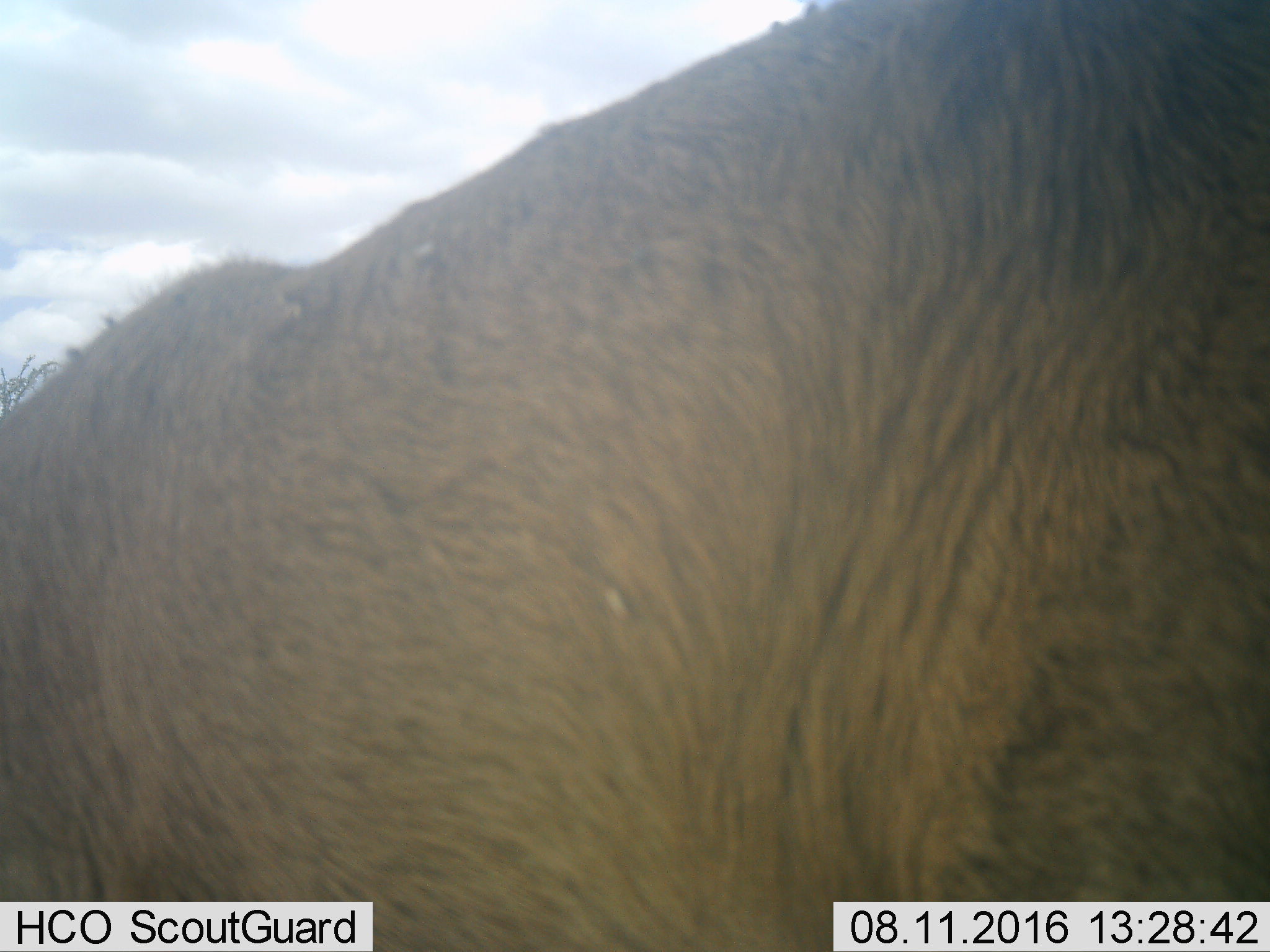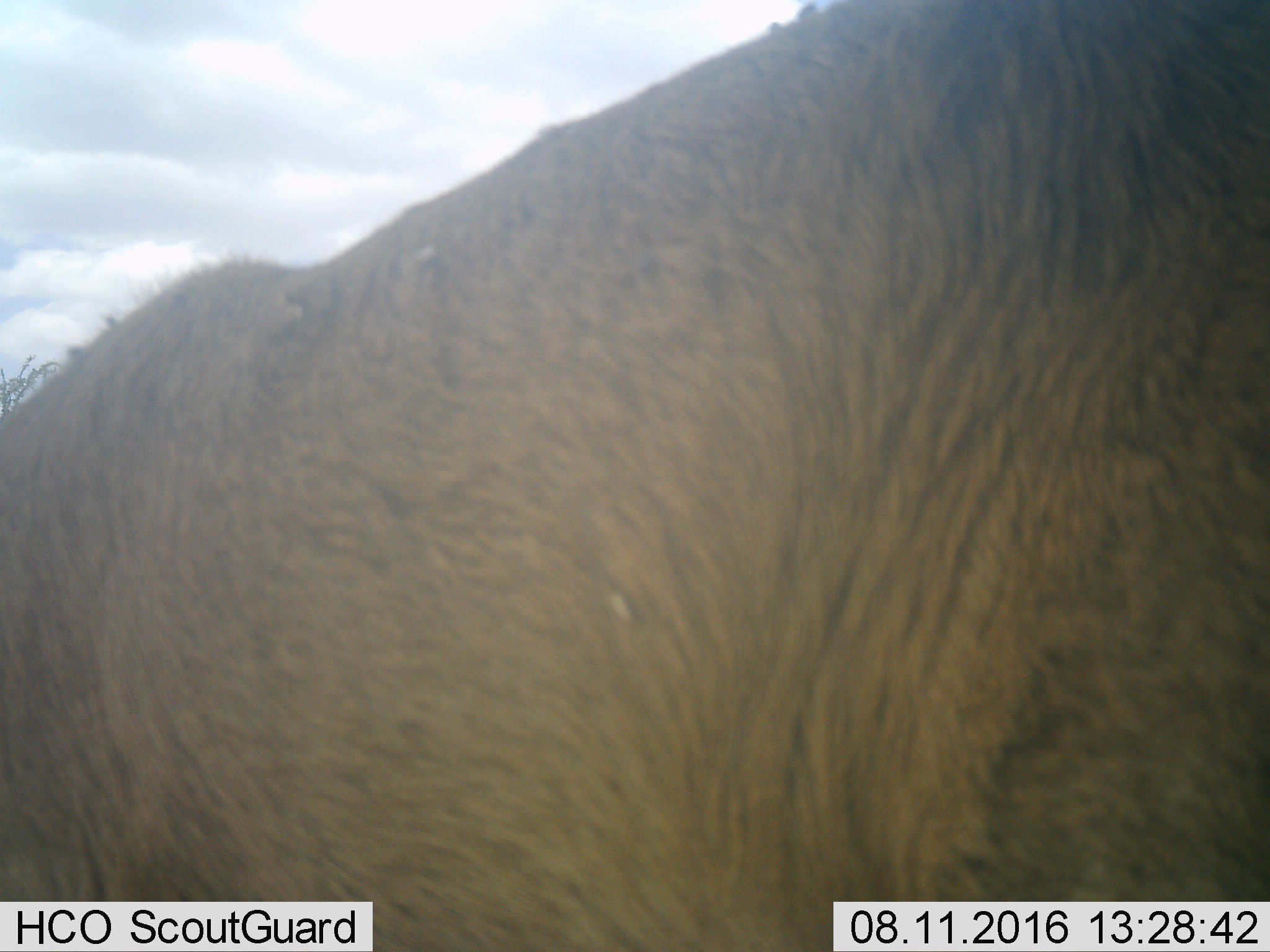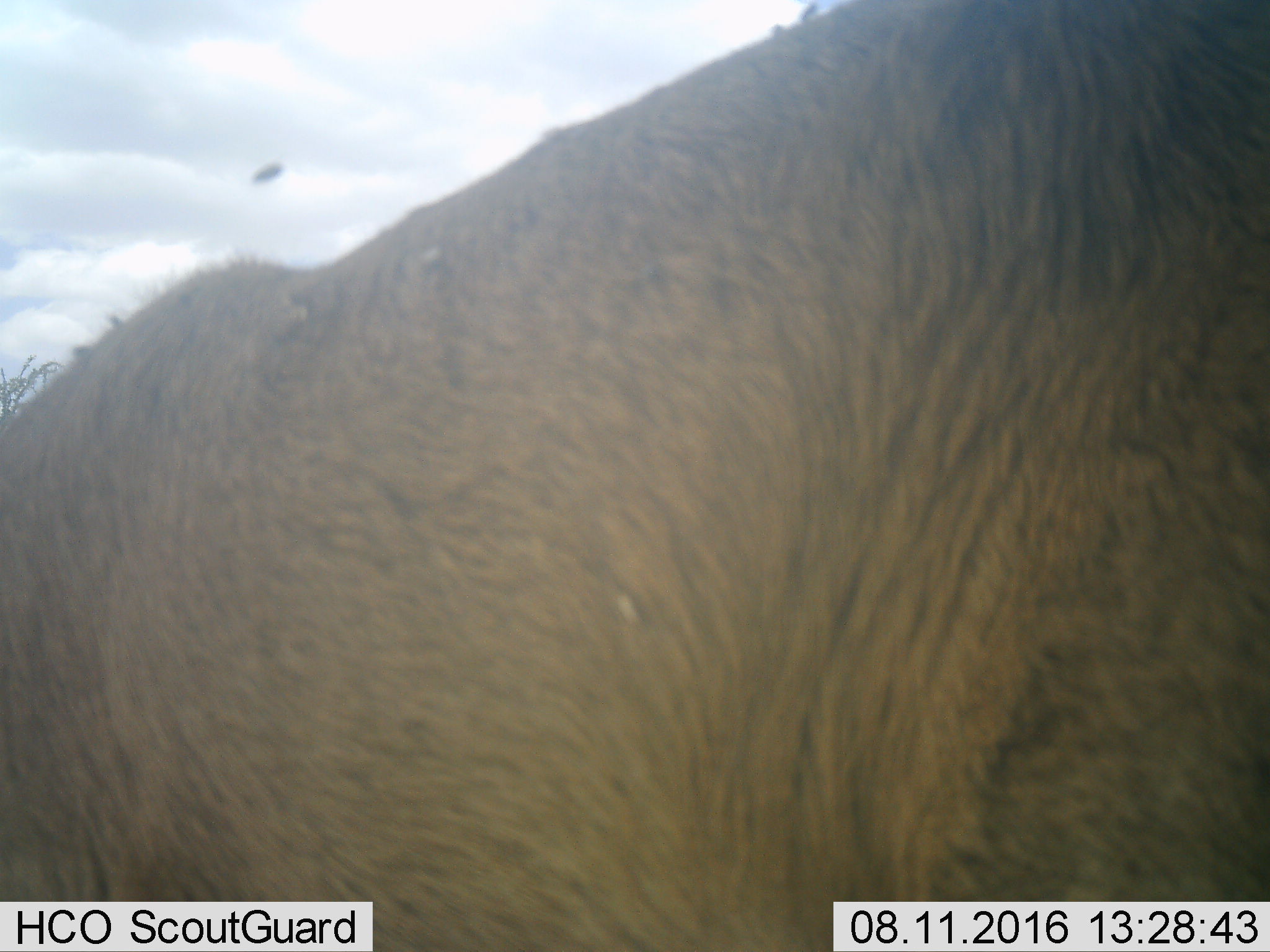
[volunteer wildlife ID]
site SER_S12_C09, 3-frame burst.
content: unidentified animal